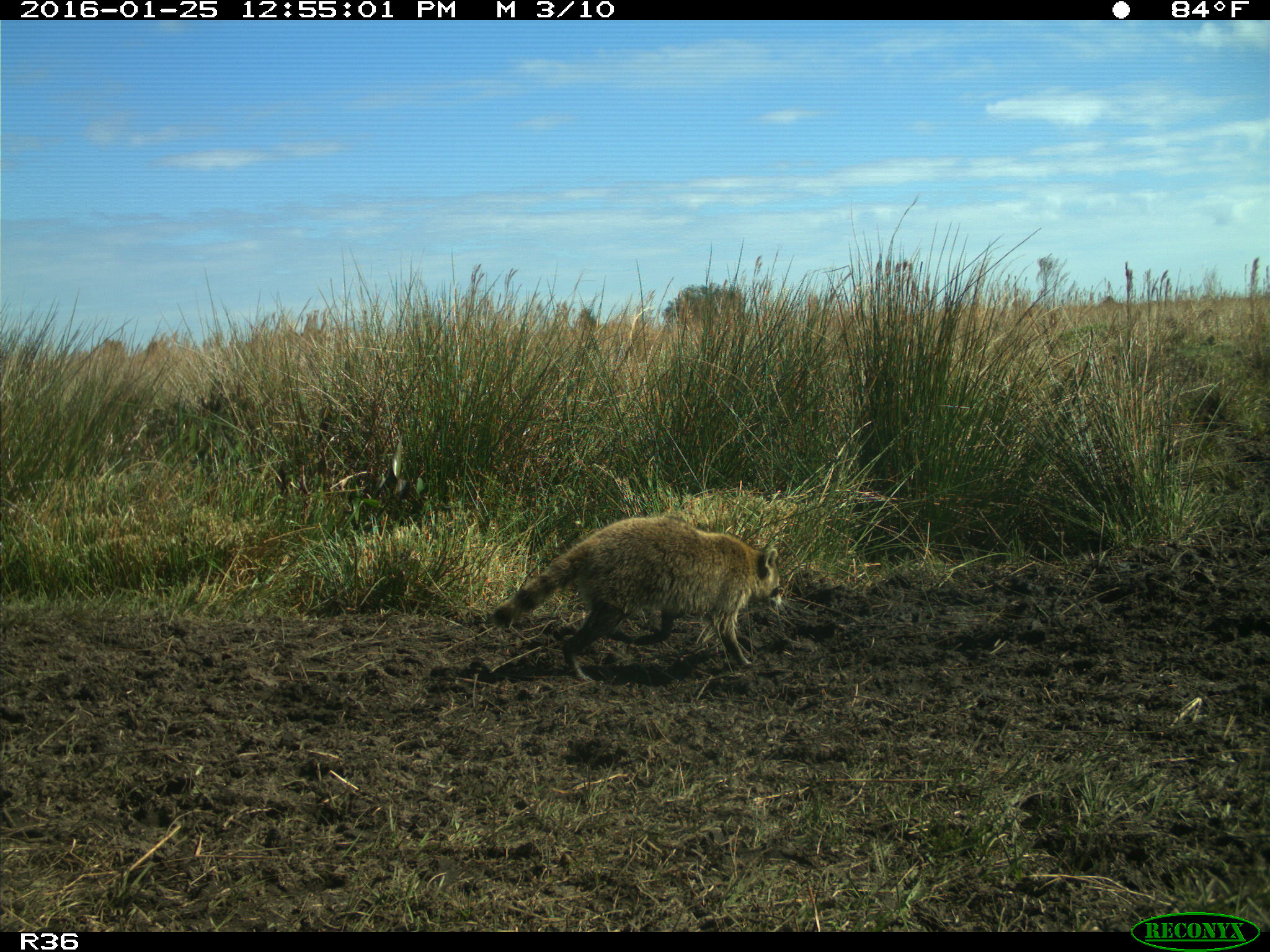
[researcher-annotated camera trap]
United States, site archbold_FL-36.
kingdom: Animalia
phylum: Chordata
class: Mammalia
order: Carnivora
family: Procyonidae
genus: Procyon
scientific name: Procyon lotor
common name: common raccoon